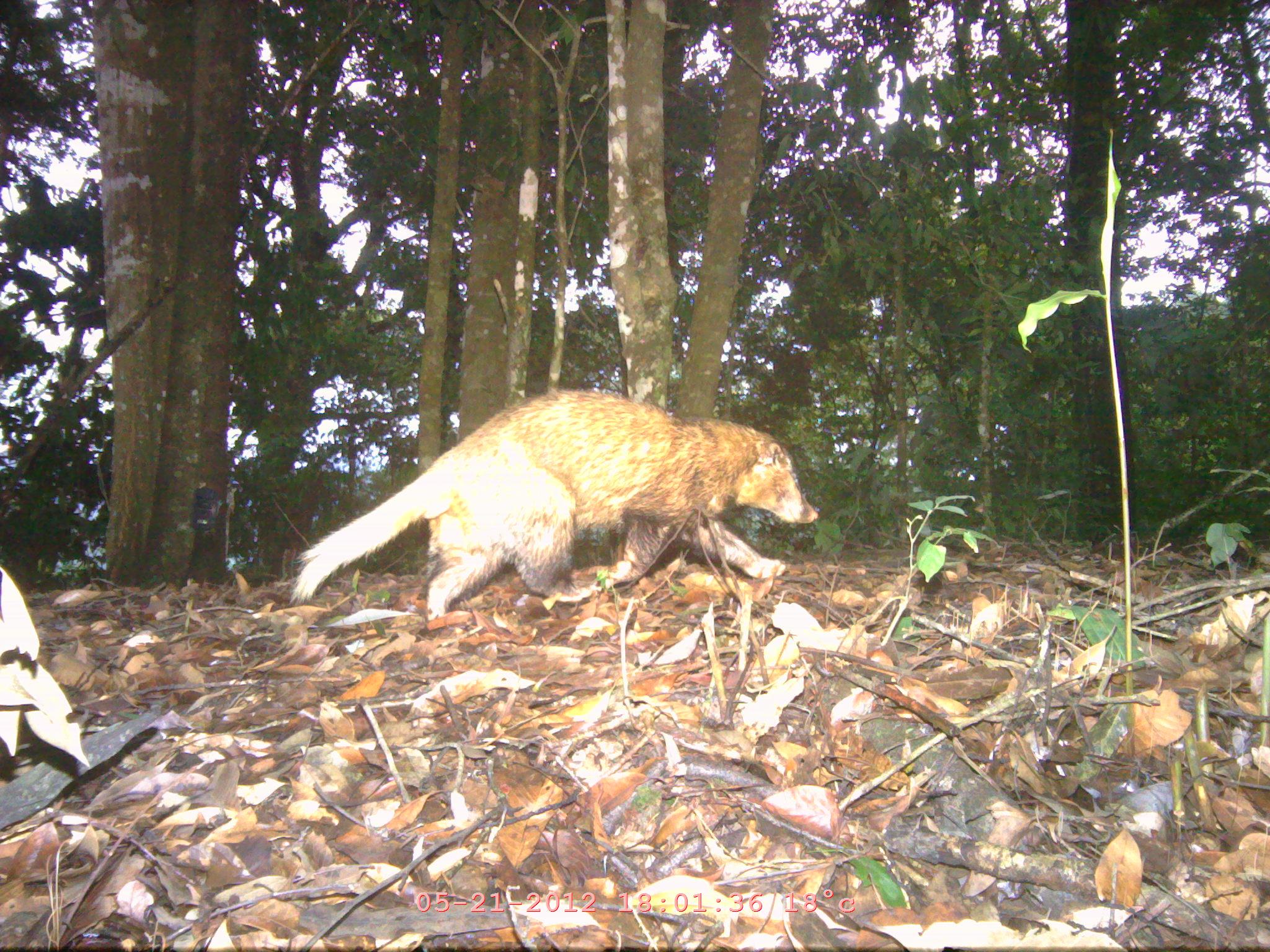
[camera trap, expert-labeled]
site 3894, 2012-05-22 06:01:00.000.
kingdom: Animalia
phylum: Chordata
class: Mammalia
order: Carnivora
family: Mustelidae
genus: Arctonyx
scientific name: Arctonyx collaris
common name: greater hog badger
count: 1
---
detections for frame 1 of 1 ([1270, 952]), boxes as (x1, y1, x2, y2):
arctonyx collaris: (291, 384, 816, 618)